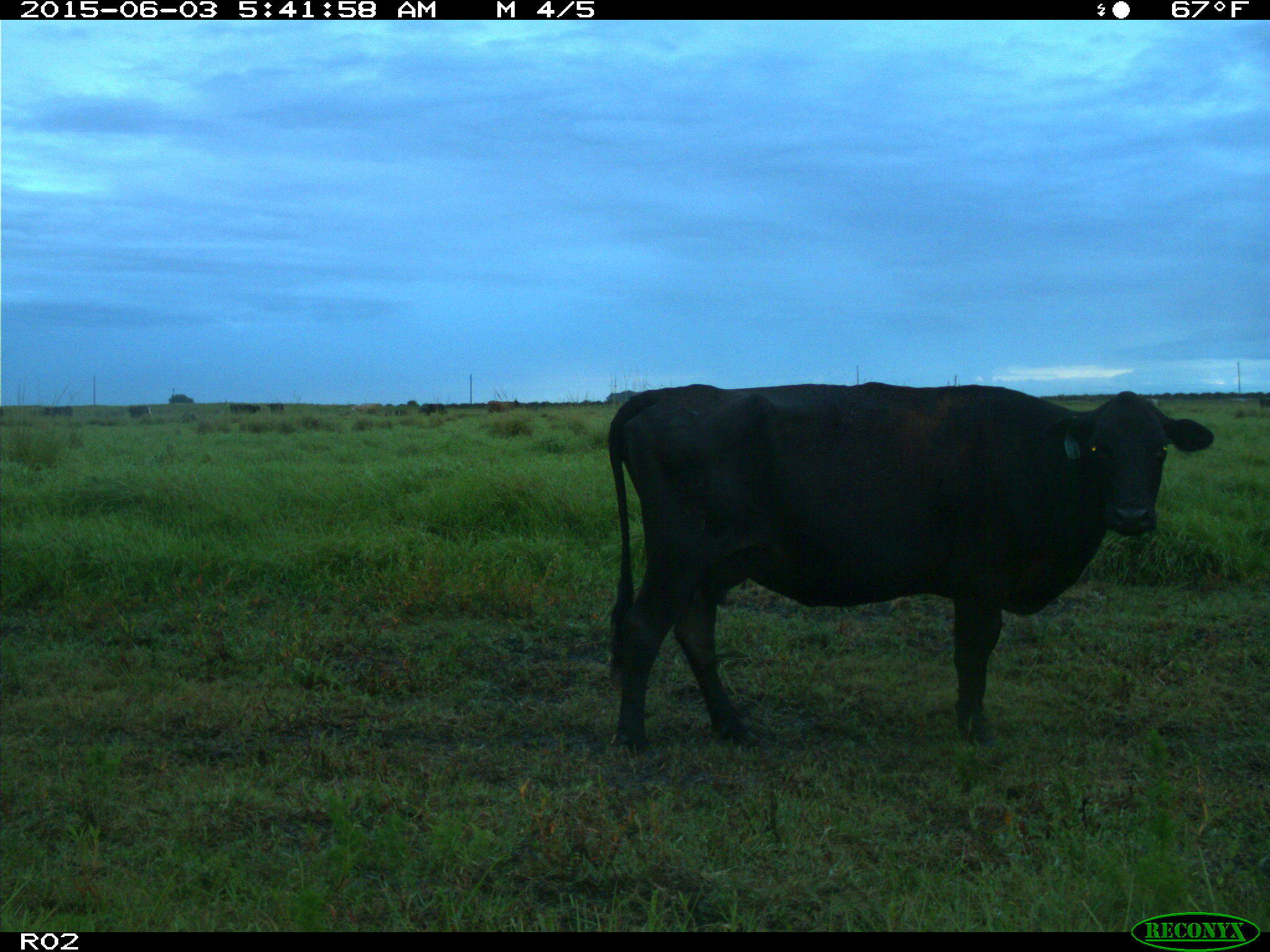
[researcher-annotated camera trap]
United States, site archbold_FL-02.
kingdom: Animalia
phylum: Chordata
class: Mammalia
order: Artiodactyla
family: Bovidae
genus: Bos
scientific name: Bos taurus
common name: domestic cow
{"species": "Bos taurus (domestic cow)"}